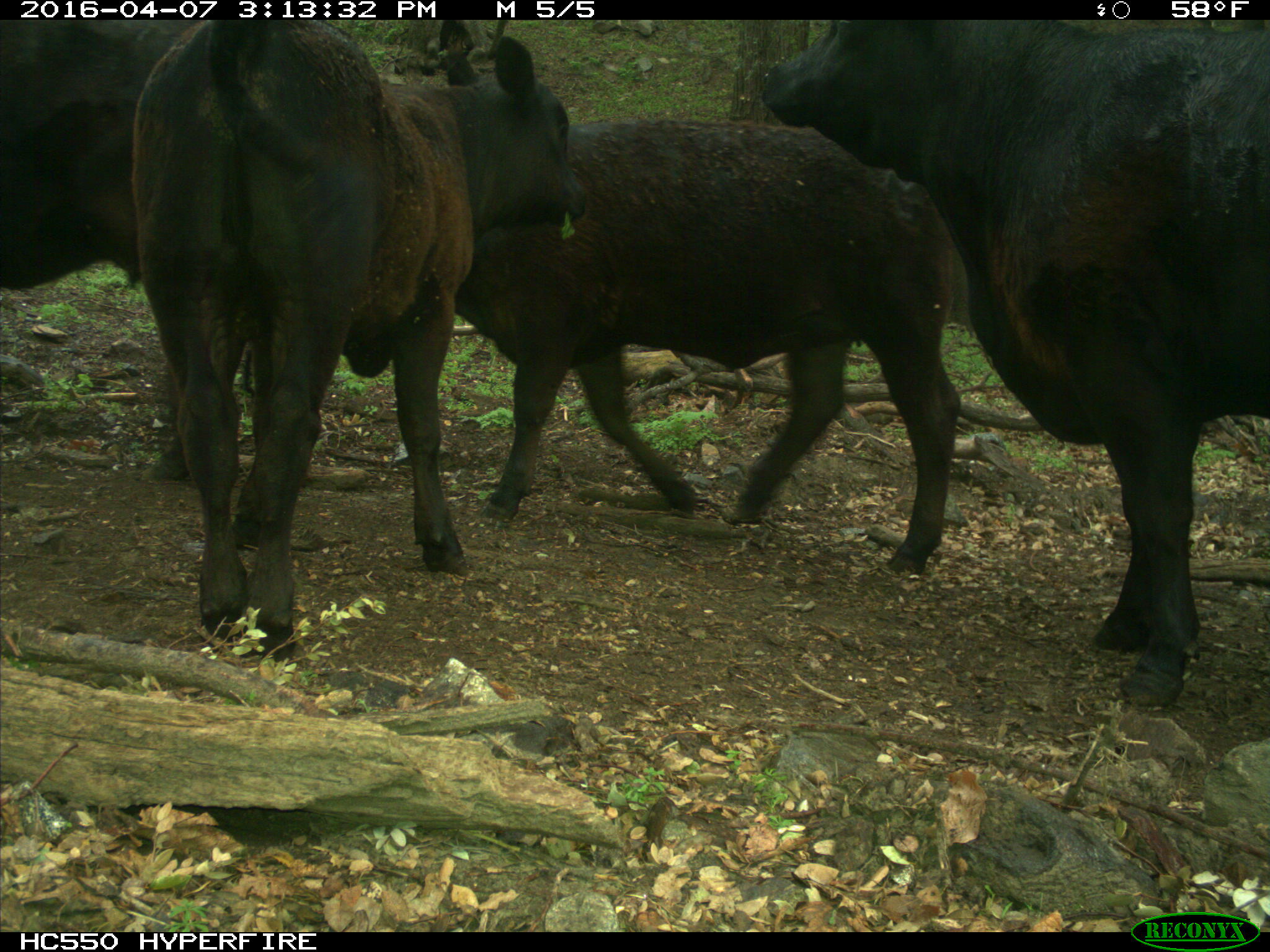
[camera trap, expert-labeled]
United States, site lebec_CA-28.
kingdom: Animalia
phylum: Chordata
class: Mammalia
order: Artiodactyla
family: Bovidae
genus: Bos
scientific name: Bos taurus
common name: domestic cow